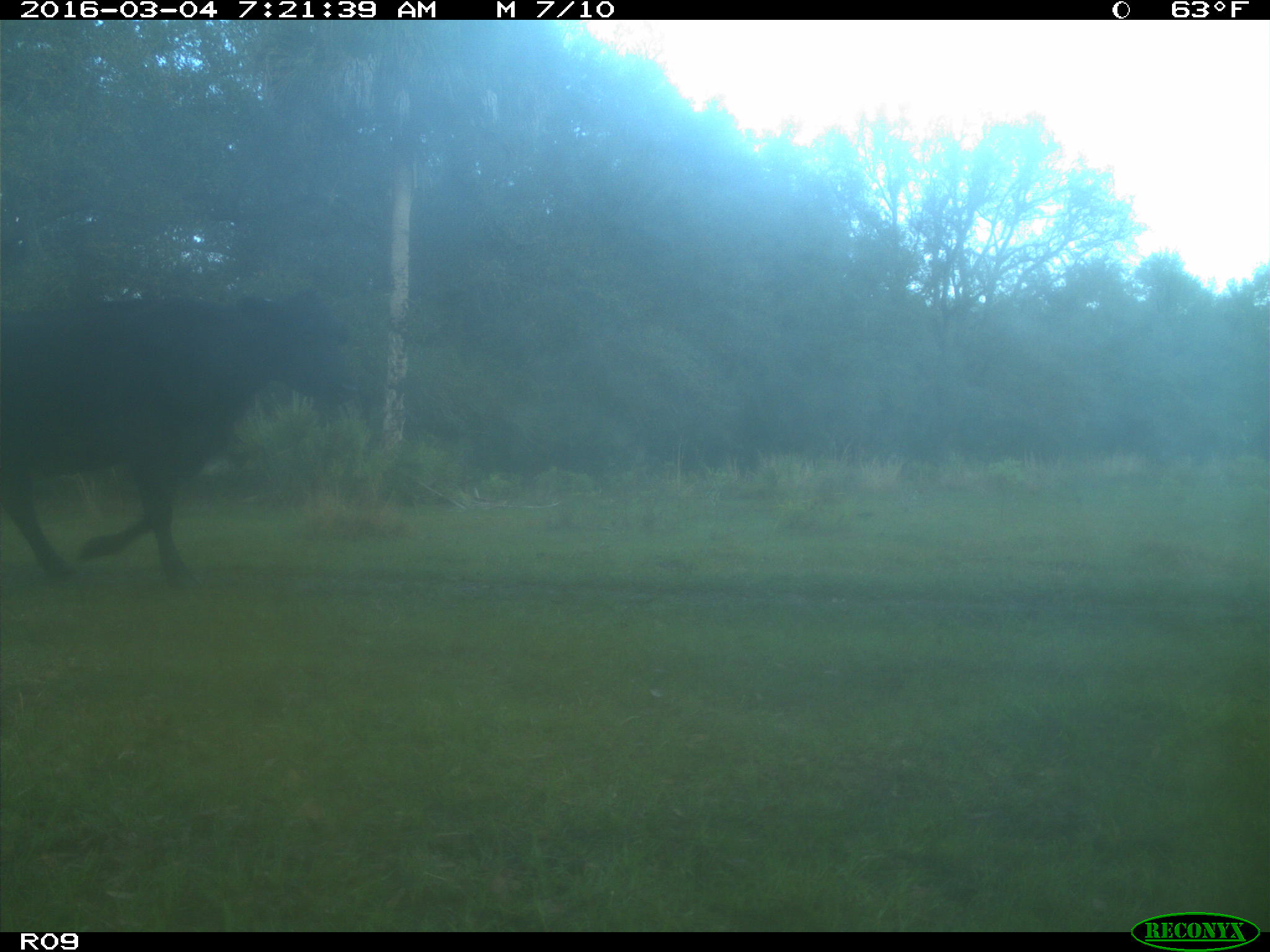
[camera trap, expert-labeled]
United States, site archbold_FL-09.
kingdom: Animalia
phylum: Chordata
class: Mammalia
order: Artiodactyla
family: Bovidae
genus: Bos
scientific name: Bos taurus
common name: domestic cow